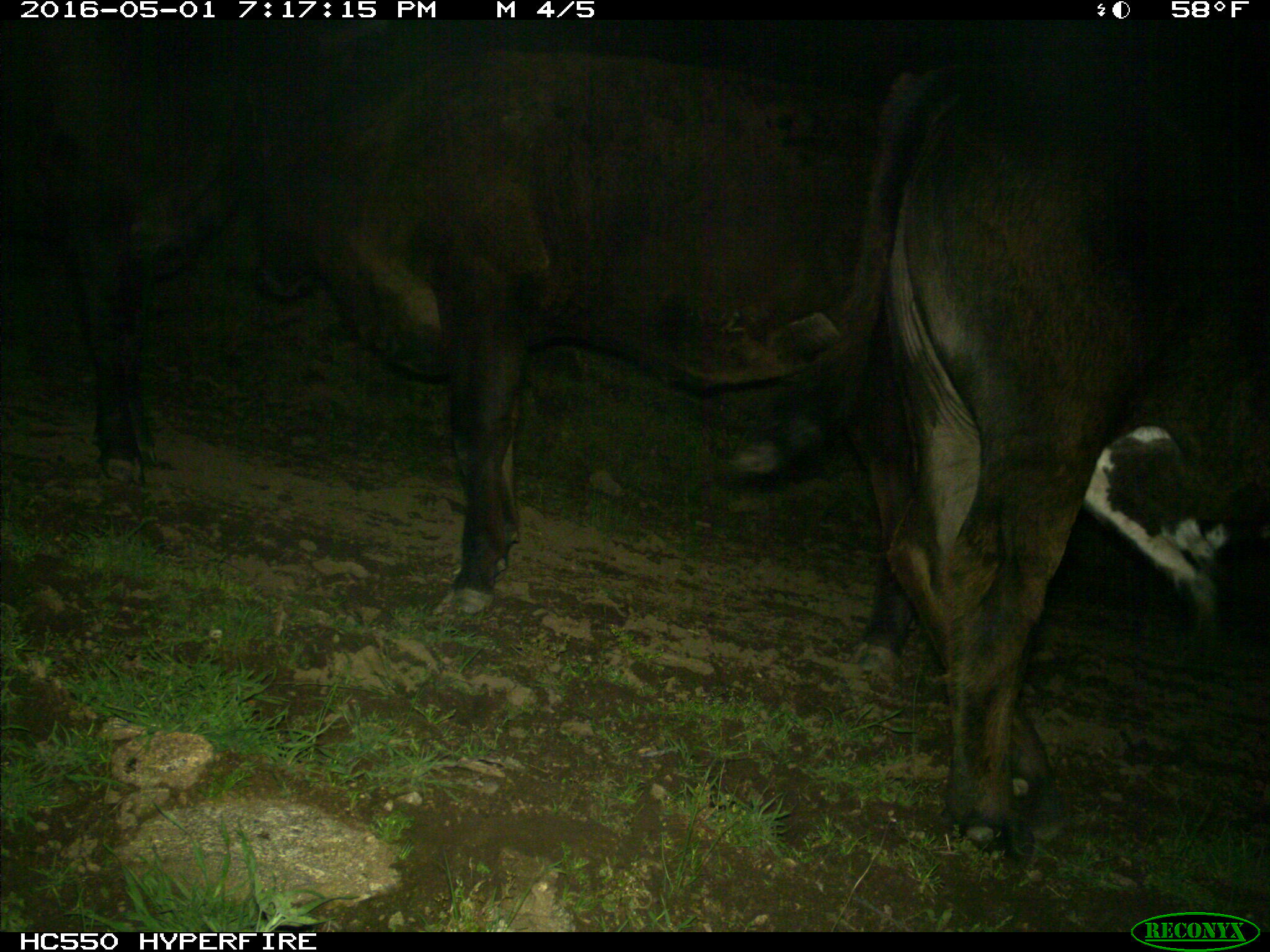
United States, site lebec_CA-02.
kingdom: Animalia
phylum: Chordata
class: Mammalia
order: Artiodactyla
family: Bovidae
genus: Bos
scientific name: Bos taurus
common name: domestic cow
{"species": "Bos taurus (domestic cow)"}